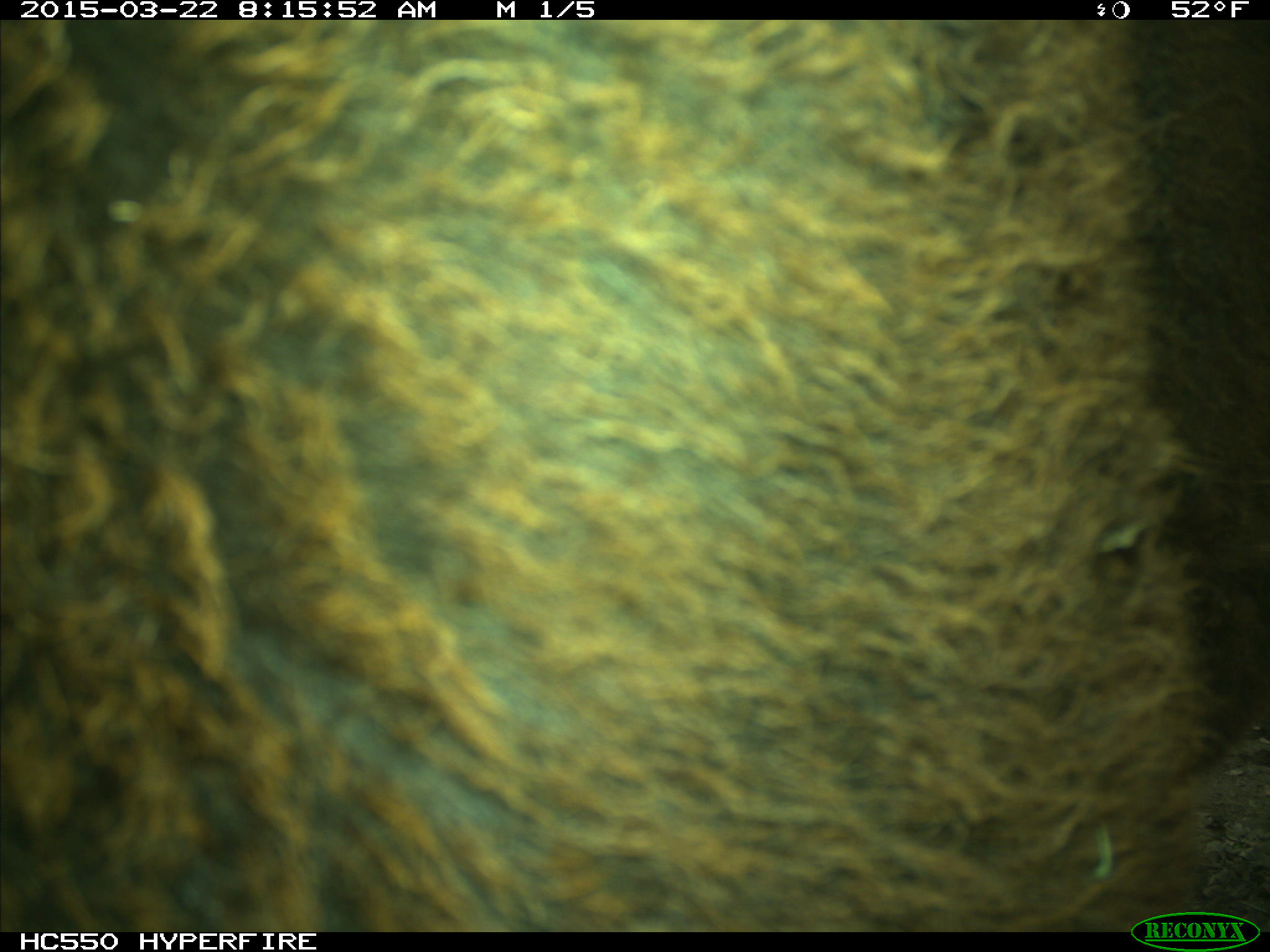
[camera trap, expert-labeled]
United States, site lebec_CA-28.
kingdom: Animalia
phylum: Chordata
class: Mammalia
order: Artiodactyla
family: Bovidae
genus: Bos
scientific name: Bos taurus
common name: domestic cow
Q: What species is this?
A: Bos taurus (domestic cow).